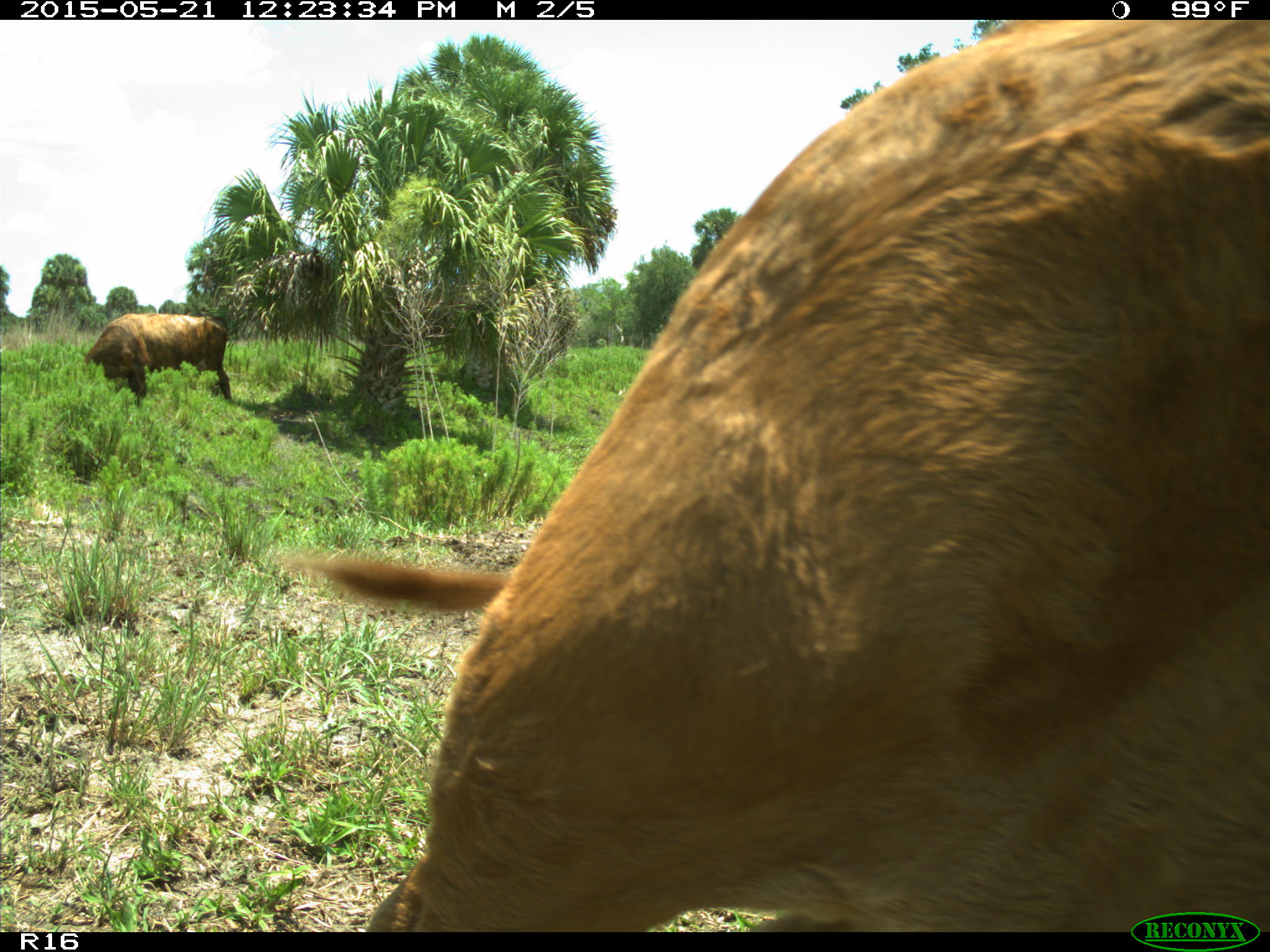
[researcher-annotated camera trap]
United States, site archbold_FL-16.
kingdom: Animalia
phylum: Chordata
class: Mammalia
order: Artiodactyla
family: Bovidae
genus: Bos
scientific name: Bos taurus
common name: domestic cow